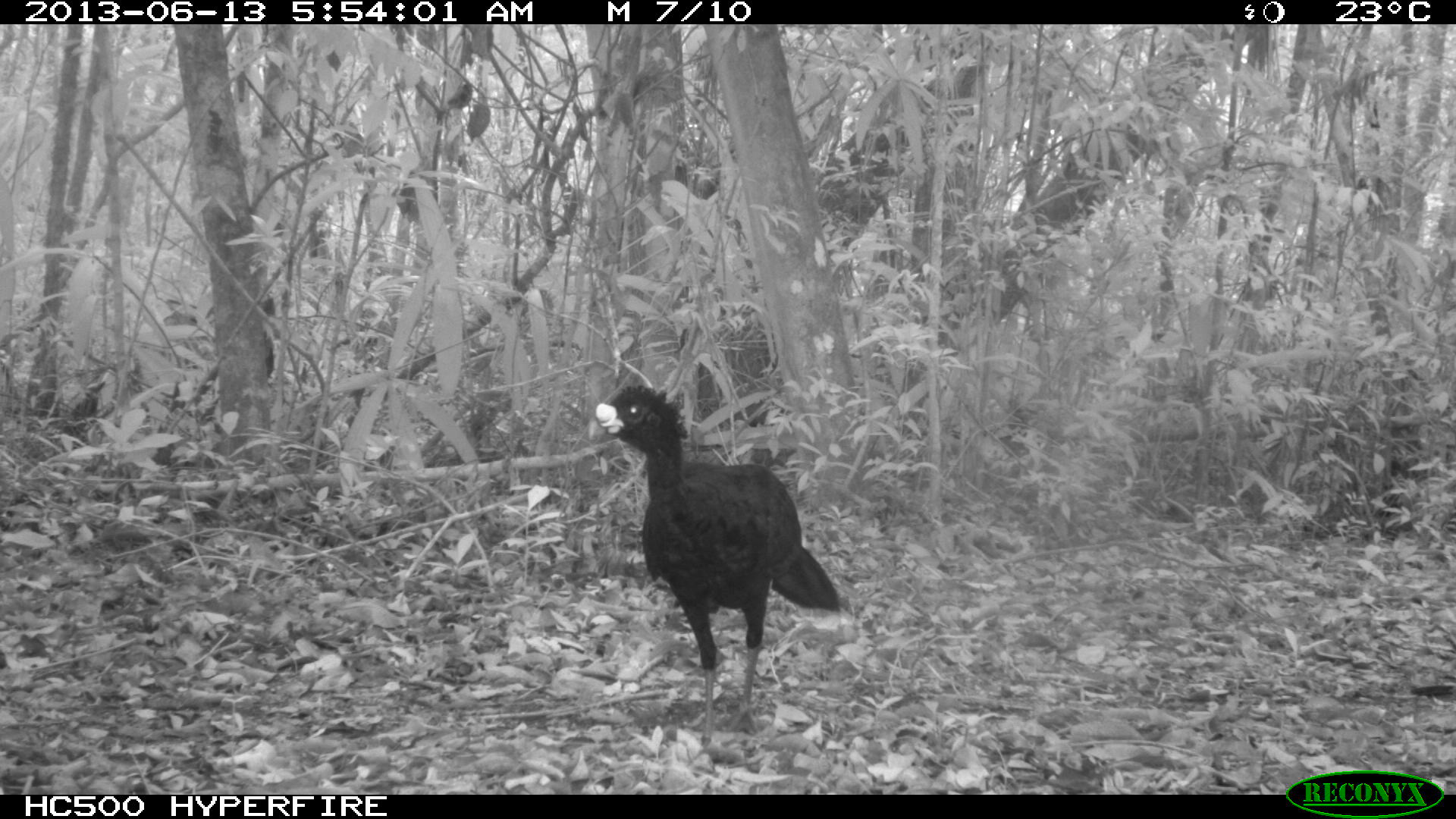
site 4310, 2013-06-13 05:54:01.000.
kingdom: Animalia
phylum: Chordata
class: Aves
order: Galliformes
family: Cracidae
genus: Crax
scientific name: Crax rubra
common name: great curassow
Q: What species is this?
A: Crax rubra (great curassow).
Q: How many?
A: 1.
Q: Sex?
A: Male.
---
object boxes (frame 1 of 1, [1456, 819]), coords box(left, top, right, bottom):
crax rubra: box(584, 383, 841, 747)